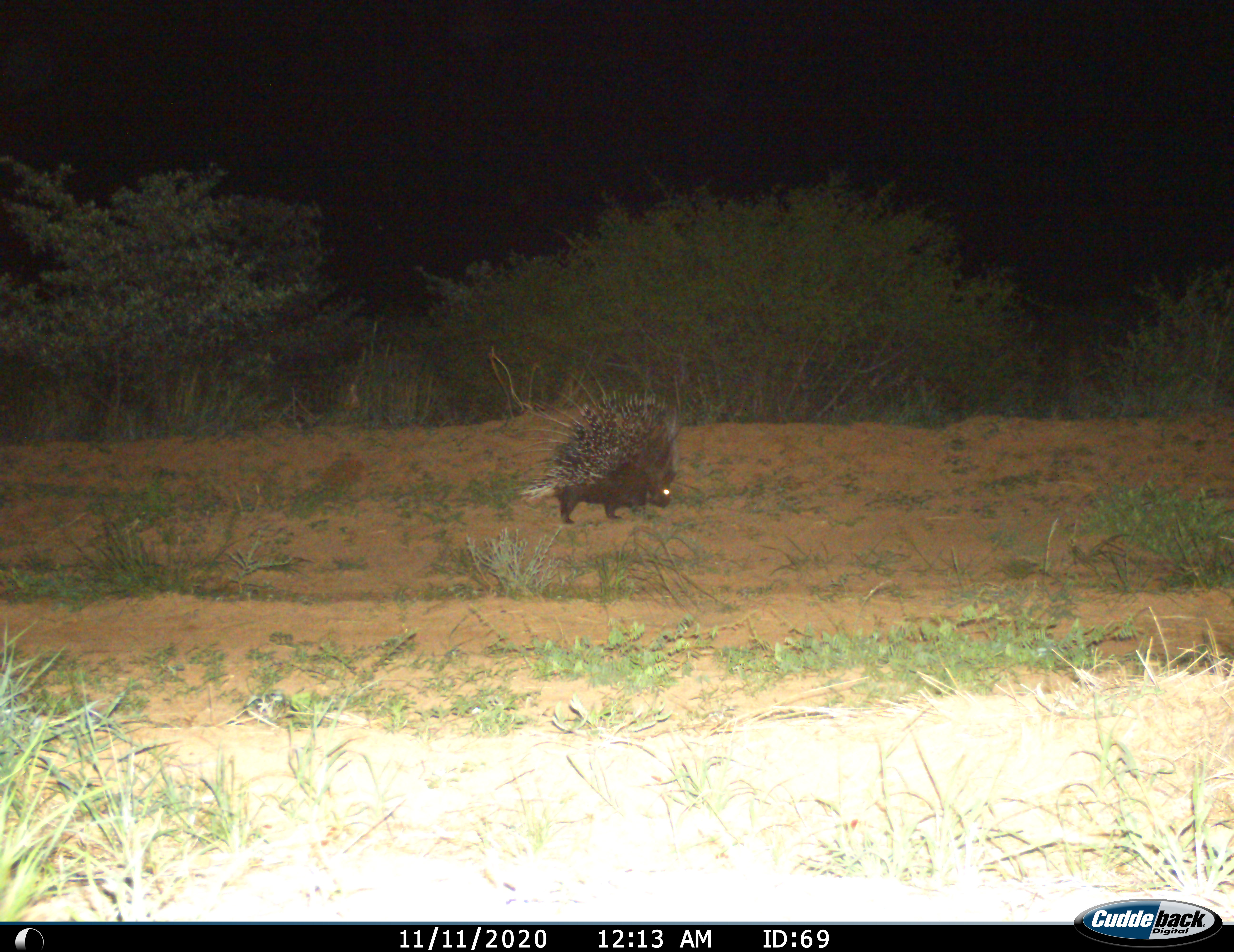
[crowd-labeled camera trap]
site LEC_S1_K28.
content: unidentified animal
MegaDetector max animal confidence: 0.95